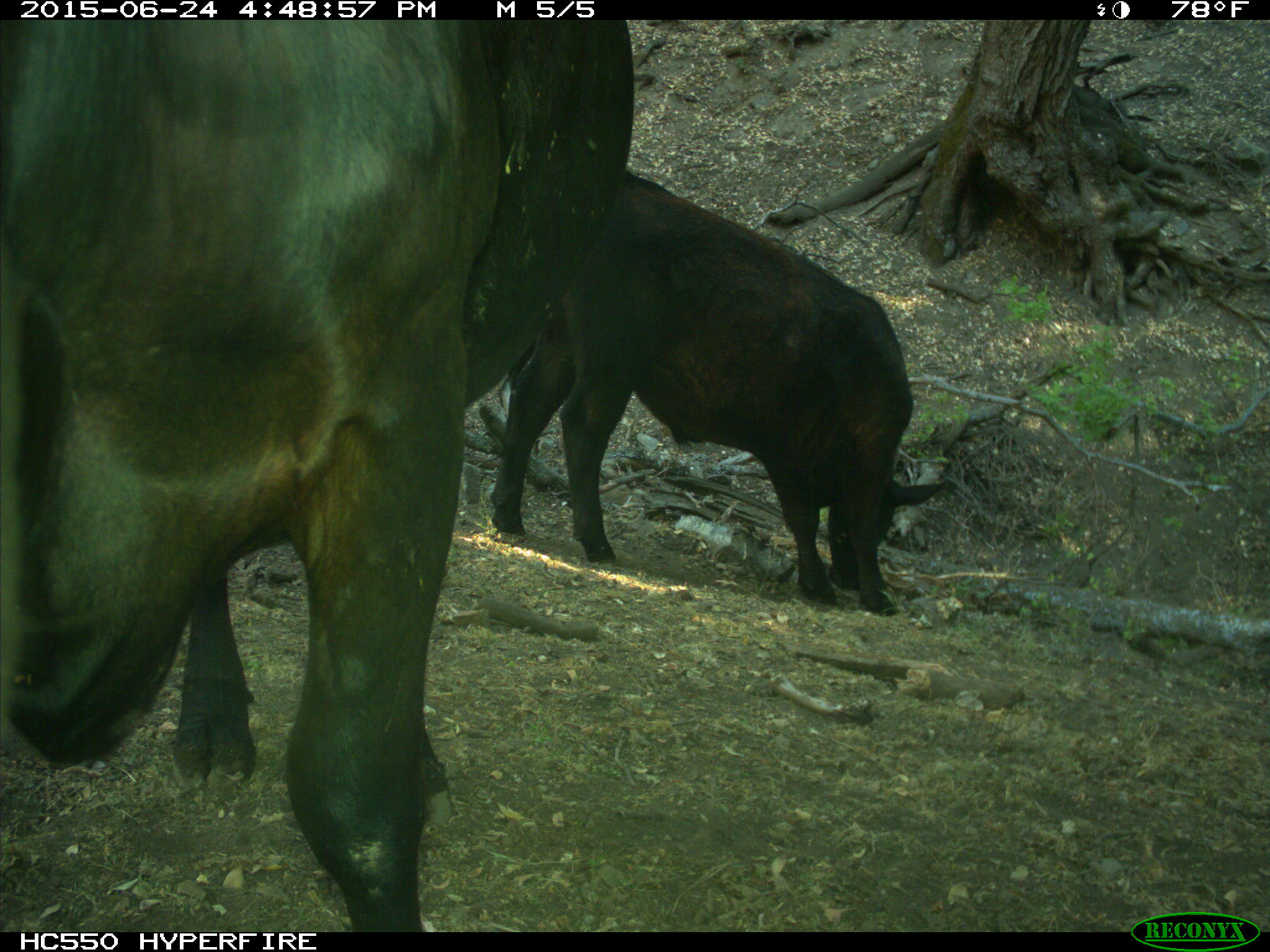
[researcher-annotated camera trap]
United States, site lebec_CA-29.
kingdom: Animalia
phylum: Chordata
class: Mammalia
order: Artiodactyla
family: Bovidae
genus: Bos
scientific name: Bos taurus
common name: domestic cow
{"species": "Bos taurus (domestic cow)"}